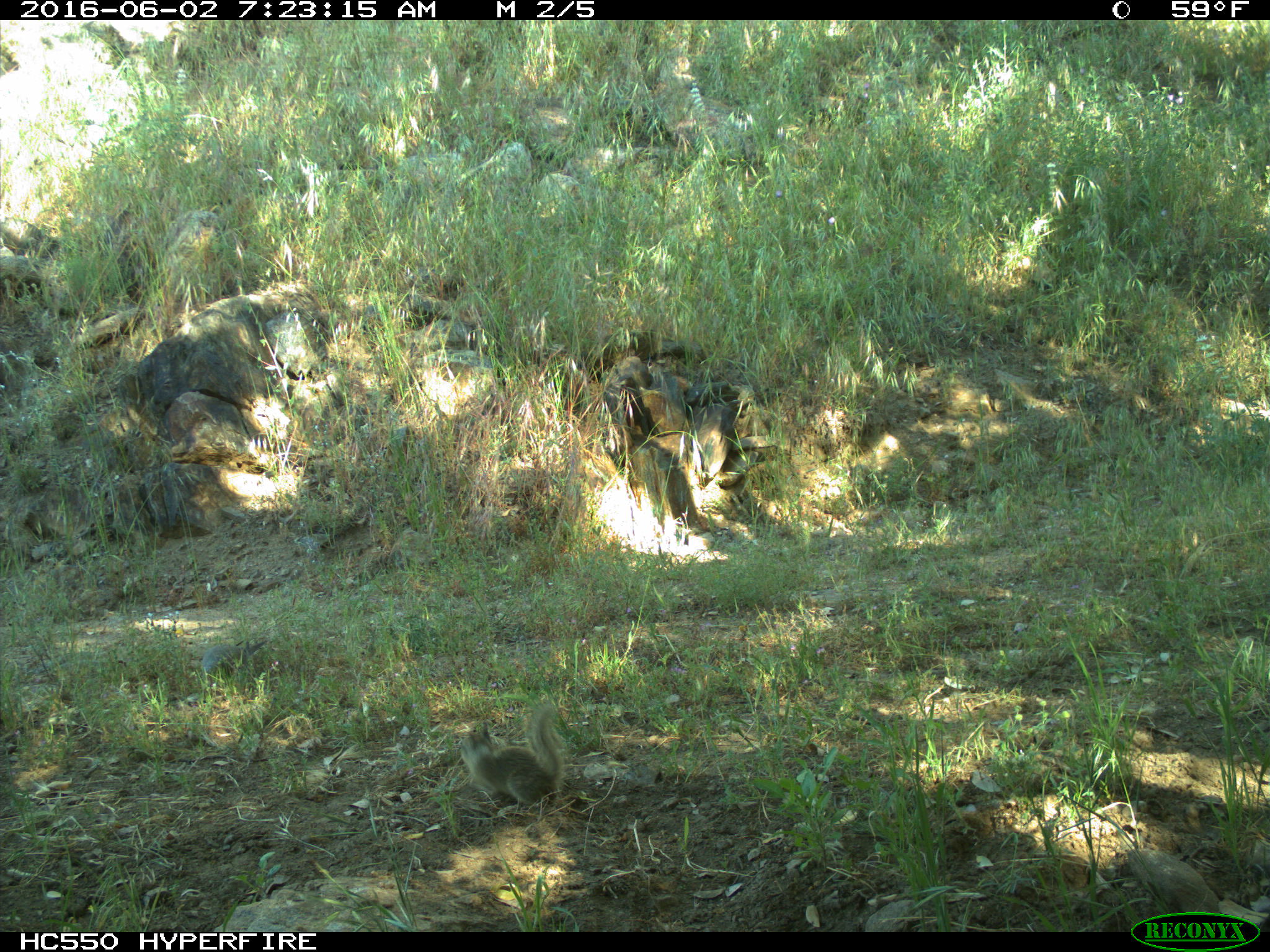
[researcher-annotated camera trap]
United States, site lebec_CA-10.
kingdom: Animalia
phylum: Chordata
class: Aves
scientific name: Aves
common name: birds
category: unidentified bird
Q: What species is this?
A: Unidentified bird (birds) (Aves).